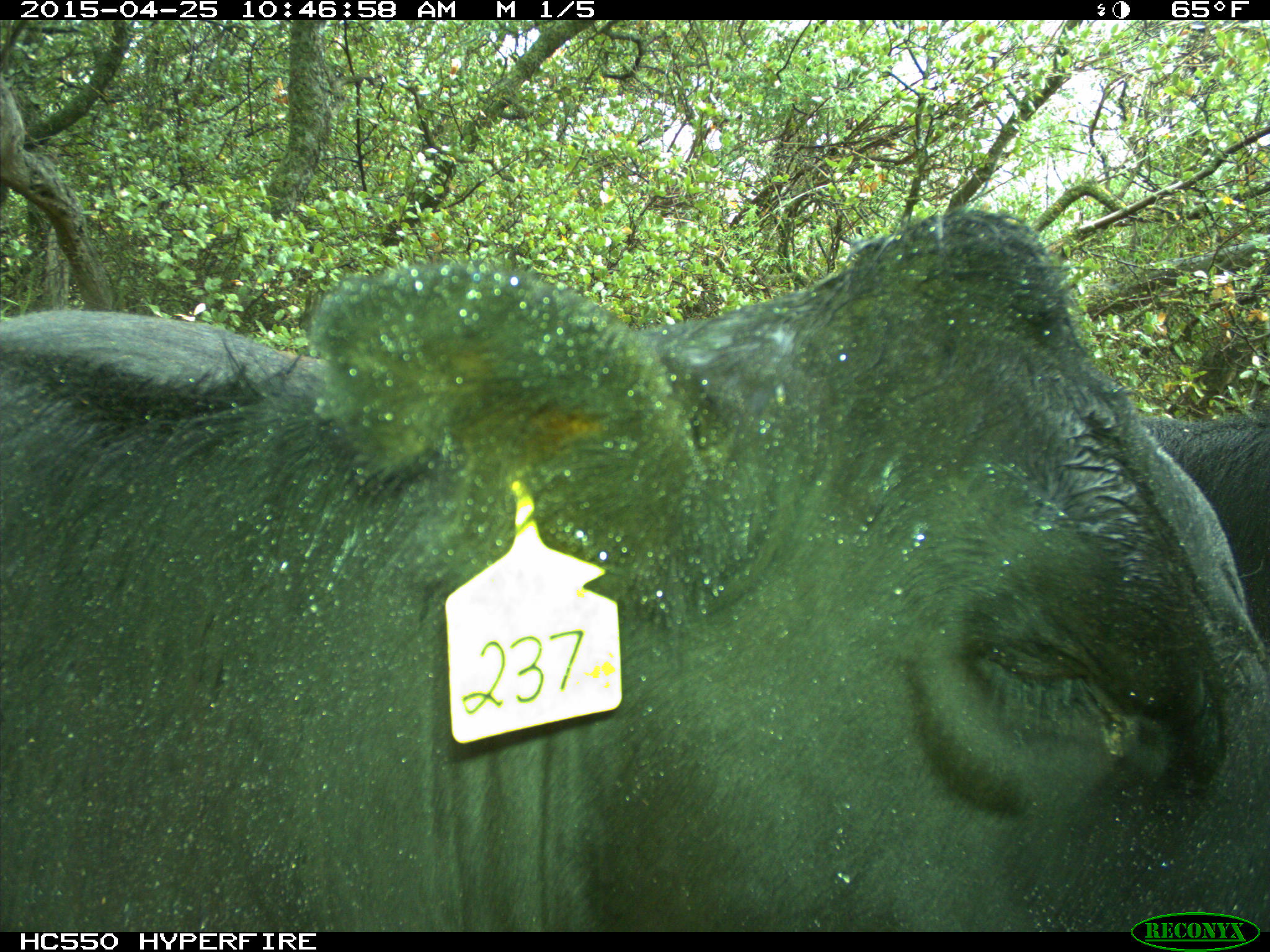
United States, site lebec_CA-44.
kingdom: Animalia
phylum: Chordata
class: Mammalia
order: Artiodactyla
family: Suidae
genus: Sus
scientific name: Sus scrofa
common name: wild boar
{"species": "Sus scrofa (wild boar)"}